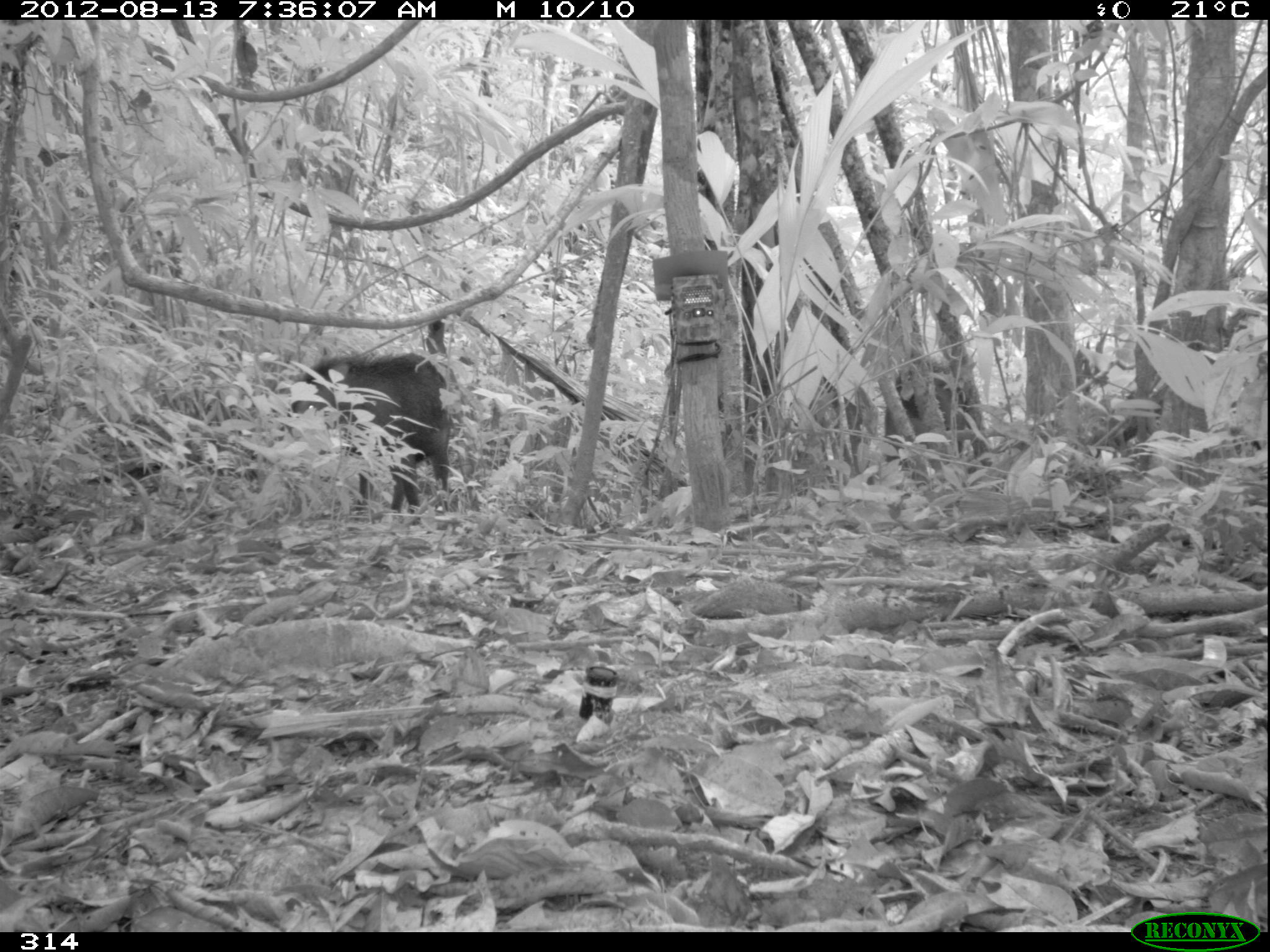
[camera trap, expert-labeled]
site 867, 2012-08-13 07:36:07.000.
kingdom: Animalia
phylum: Chordata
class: Mammalia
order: Artiodactyla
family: Tayassuidae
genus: Tayassu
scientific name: Tayassu pecari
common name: white-lipped peccary